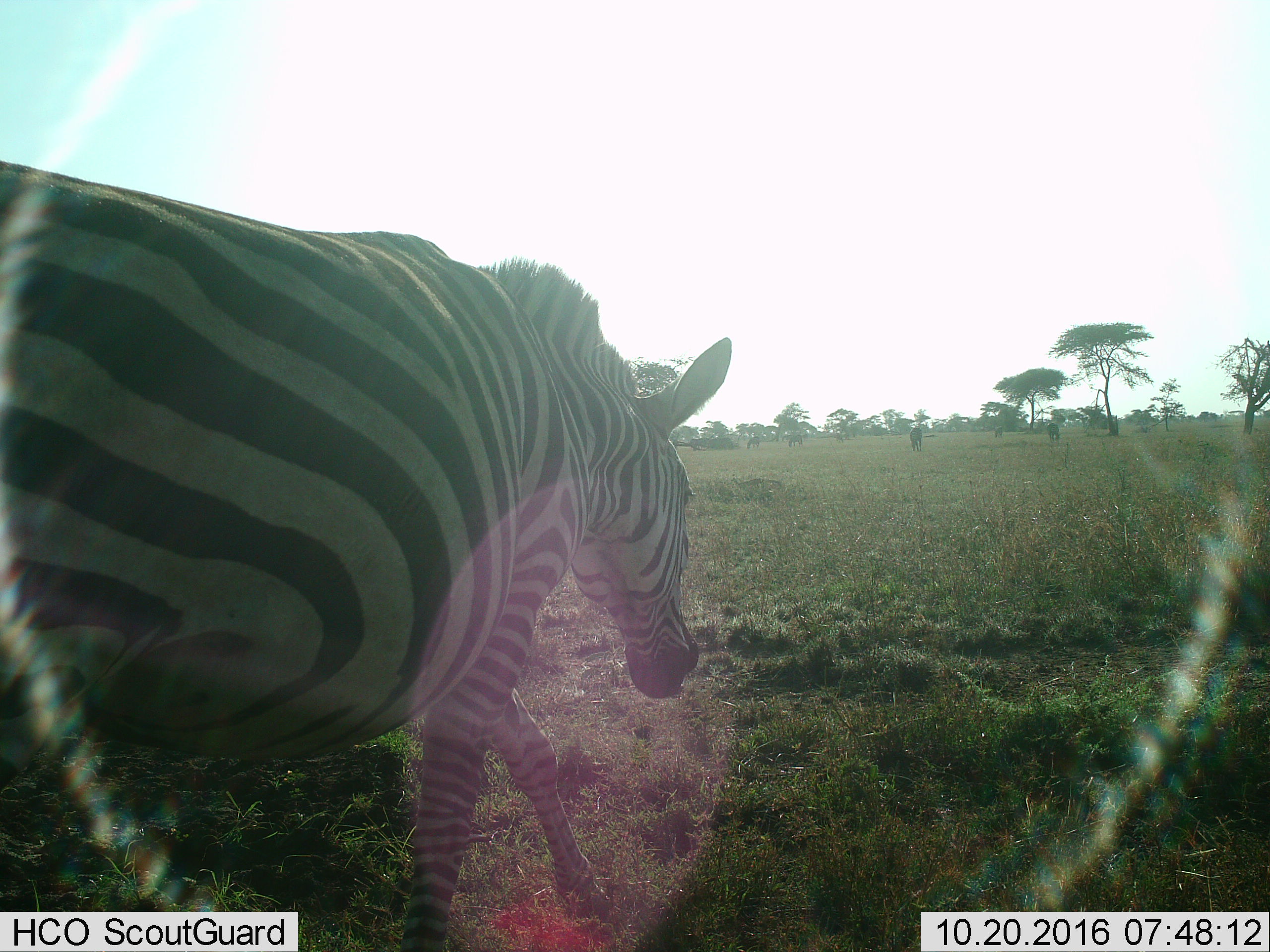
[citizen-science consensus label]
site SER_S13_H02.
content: unidentified animal